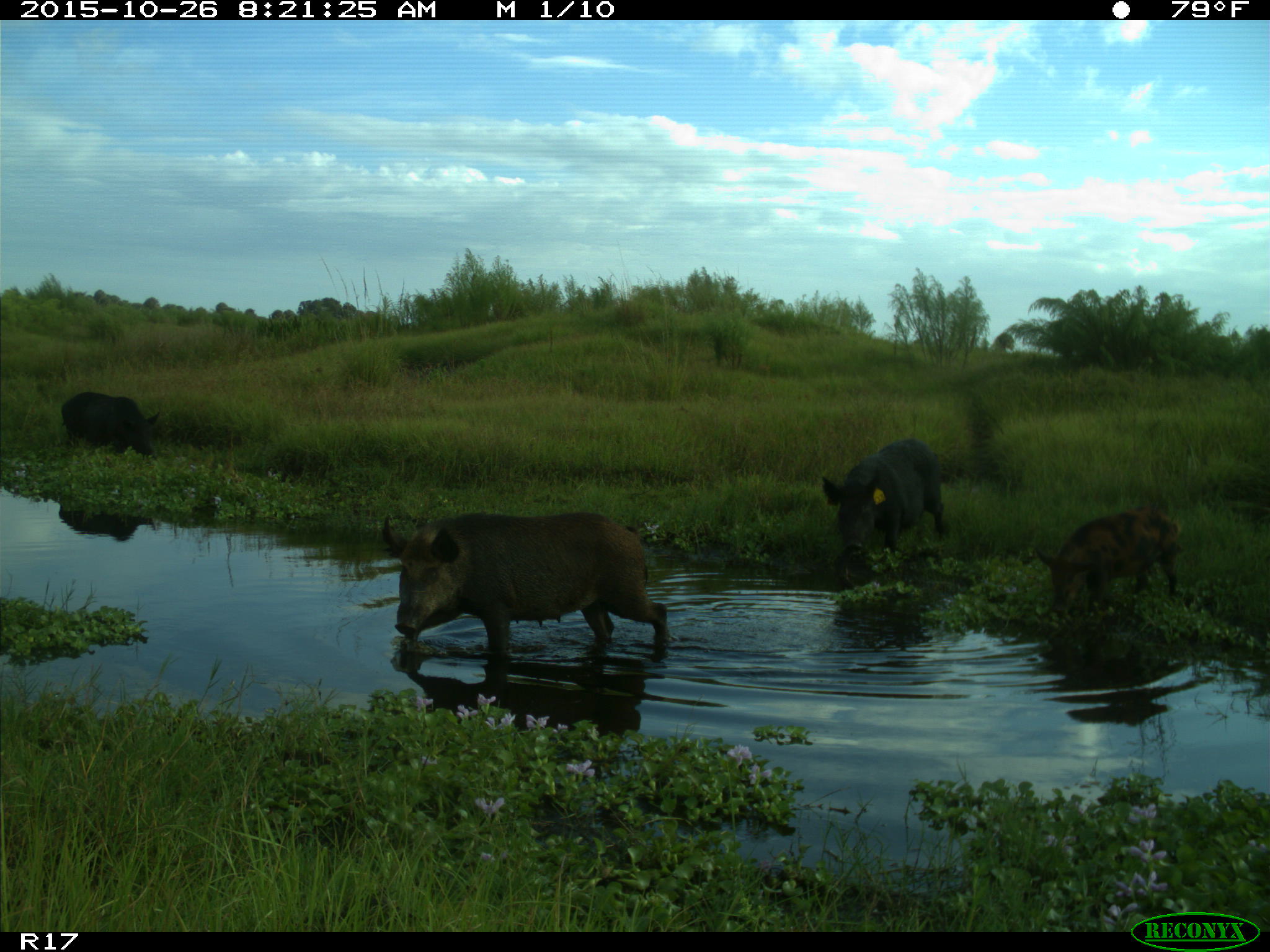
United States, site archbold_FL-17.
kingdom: Animalia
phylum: Chordata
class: Mammalia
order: Artiodactyla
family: Suidae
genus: Sus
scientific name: Sus scrofa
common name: wild boar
Sus scrofa (wild boar).